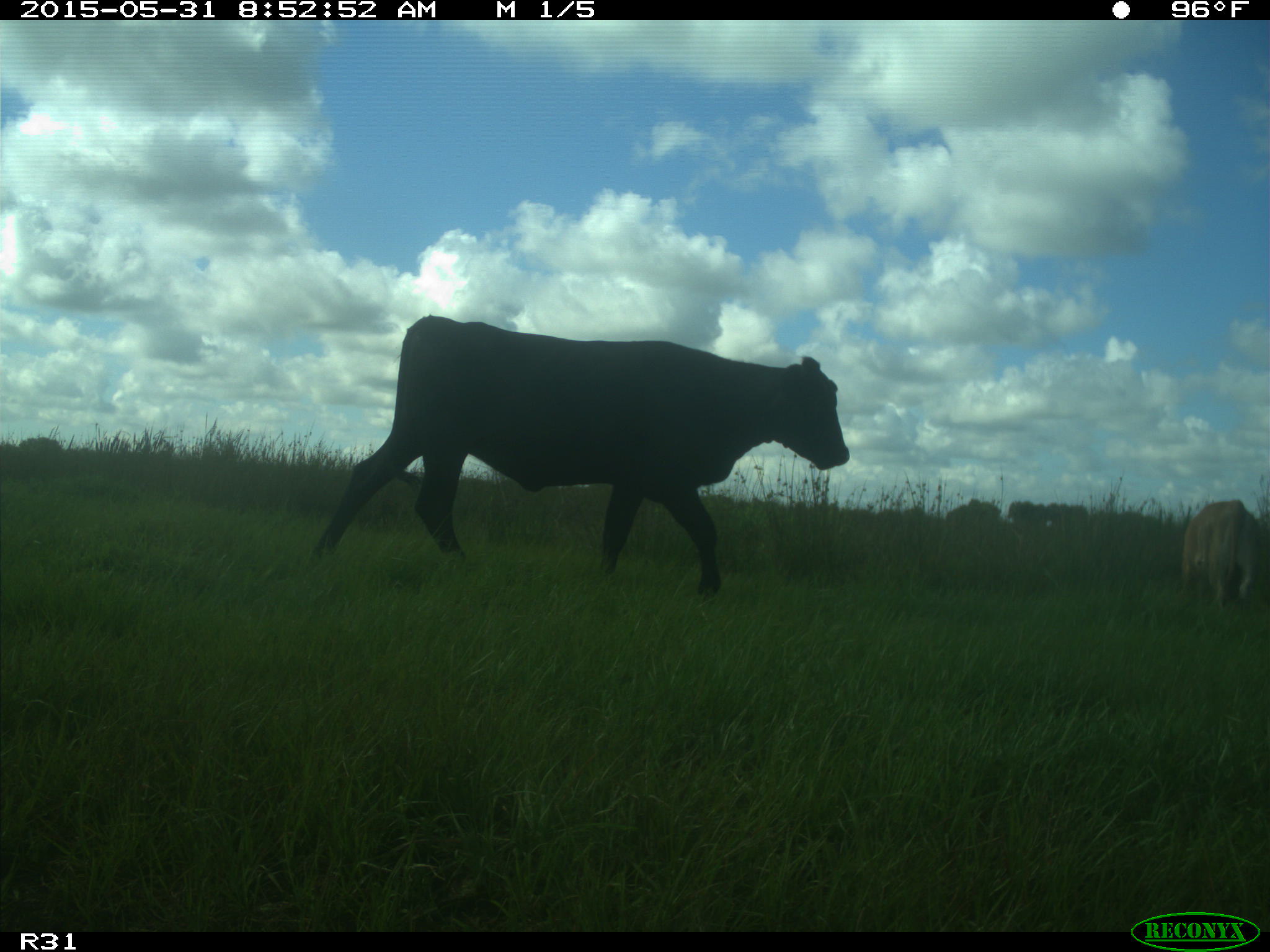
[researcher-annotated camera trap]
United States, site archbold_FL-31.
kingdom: Animalia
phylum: Chordata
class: Mammalia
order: Artiodactyla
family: Bovidae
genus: Bos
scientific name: Bos taurus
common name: domestic cow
Bos taurus (domestic cow).